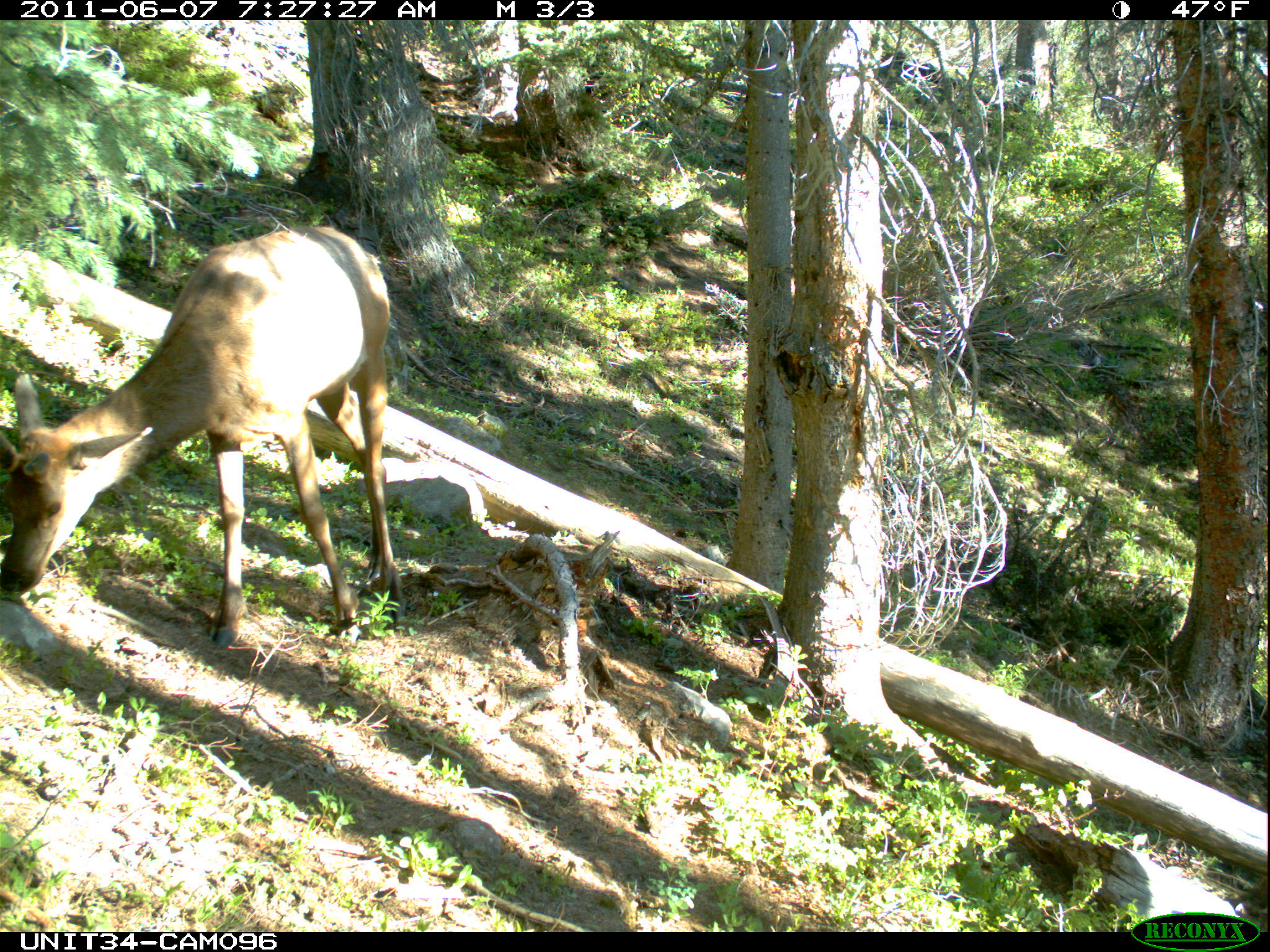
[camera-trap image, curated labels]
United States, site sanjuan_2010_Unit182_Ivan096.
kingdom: Animalia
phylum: Chordata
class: Mammalia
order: Artiodactyla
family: Cervidae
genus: Cervus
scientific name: Cervus elaphus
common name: red deer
Cervus elaphus (red deer).